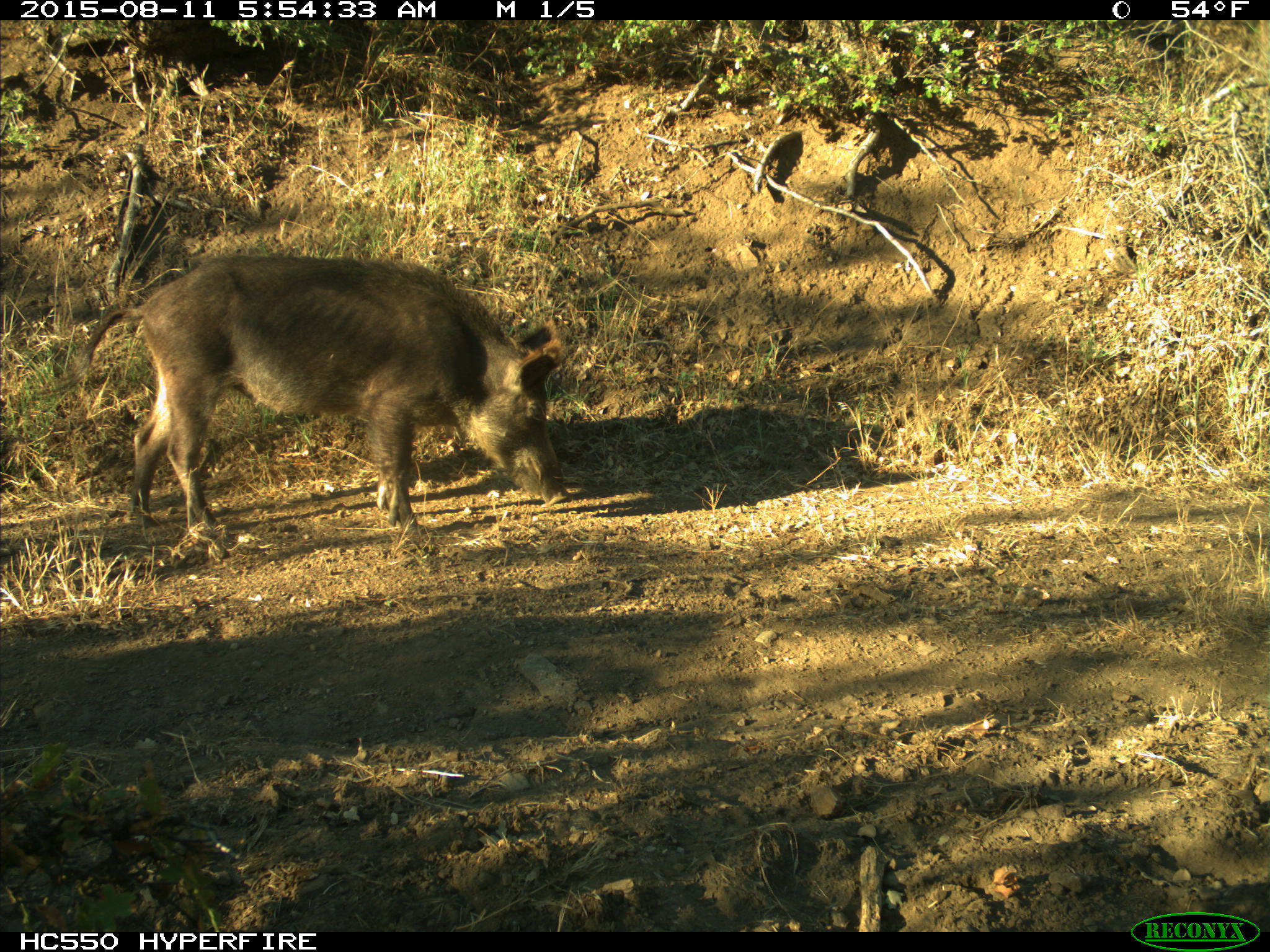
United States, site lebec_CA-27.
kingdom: Animalia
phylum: Chordata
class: Mammalia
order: Artiodactyla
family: Suidae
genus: Sus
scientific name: Sus scrofa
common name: wild boar